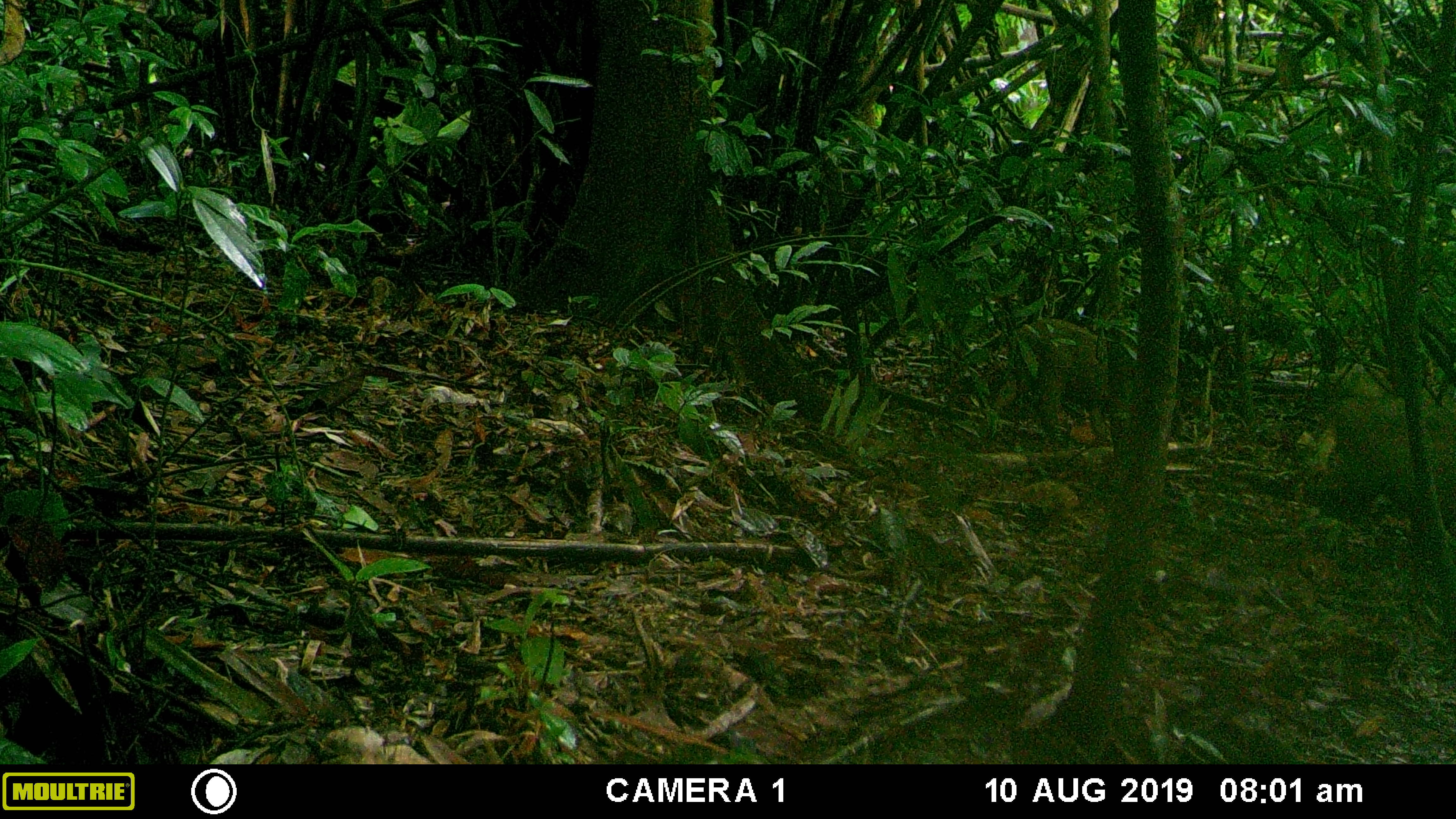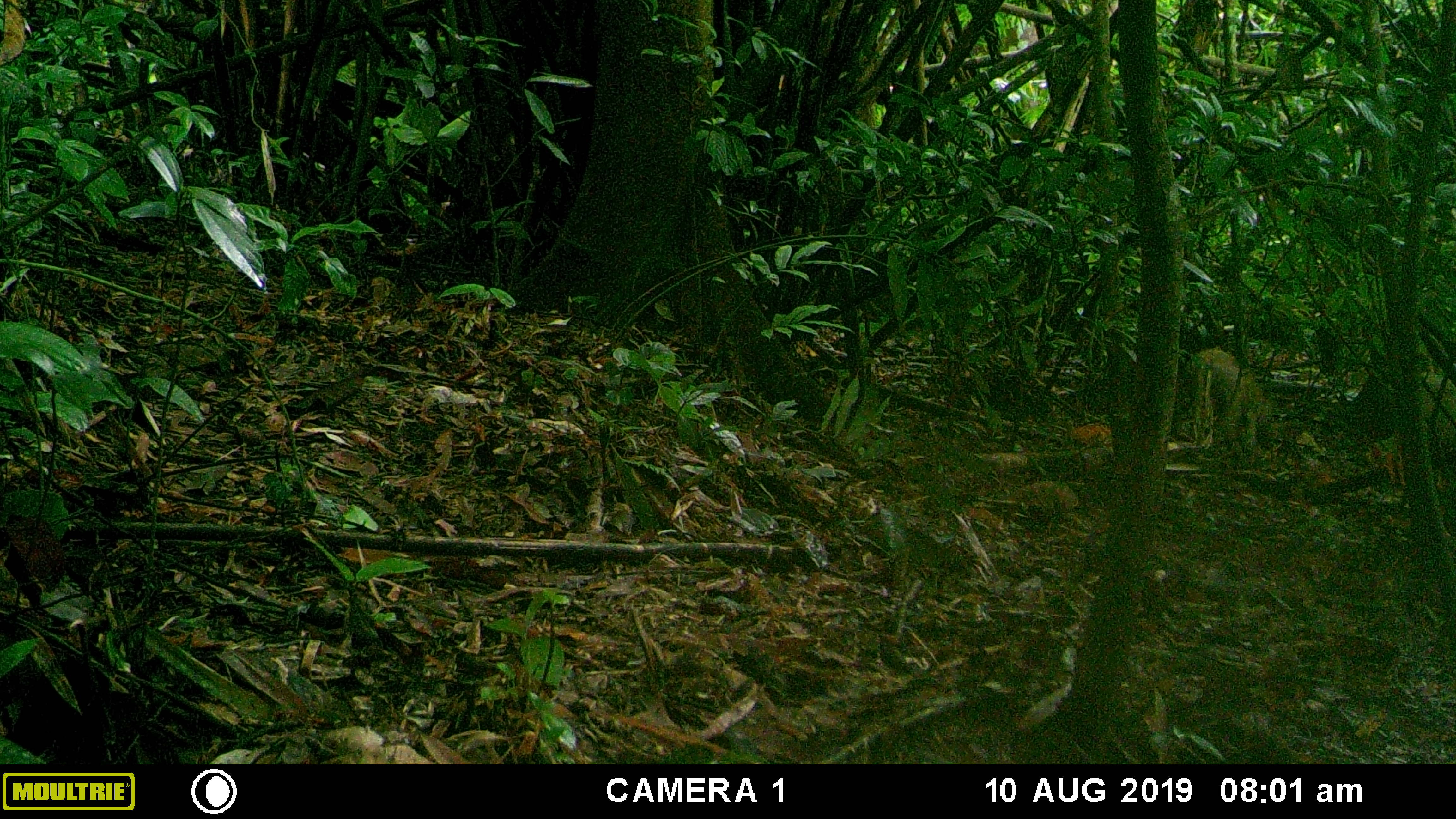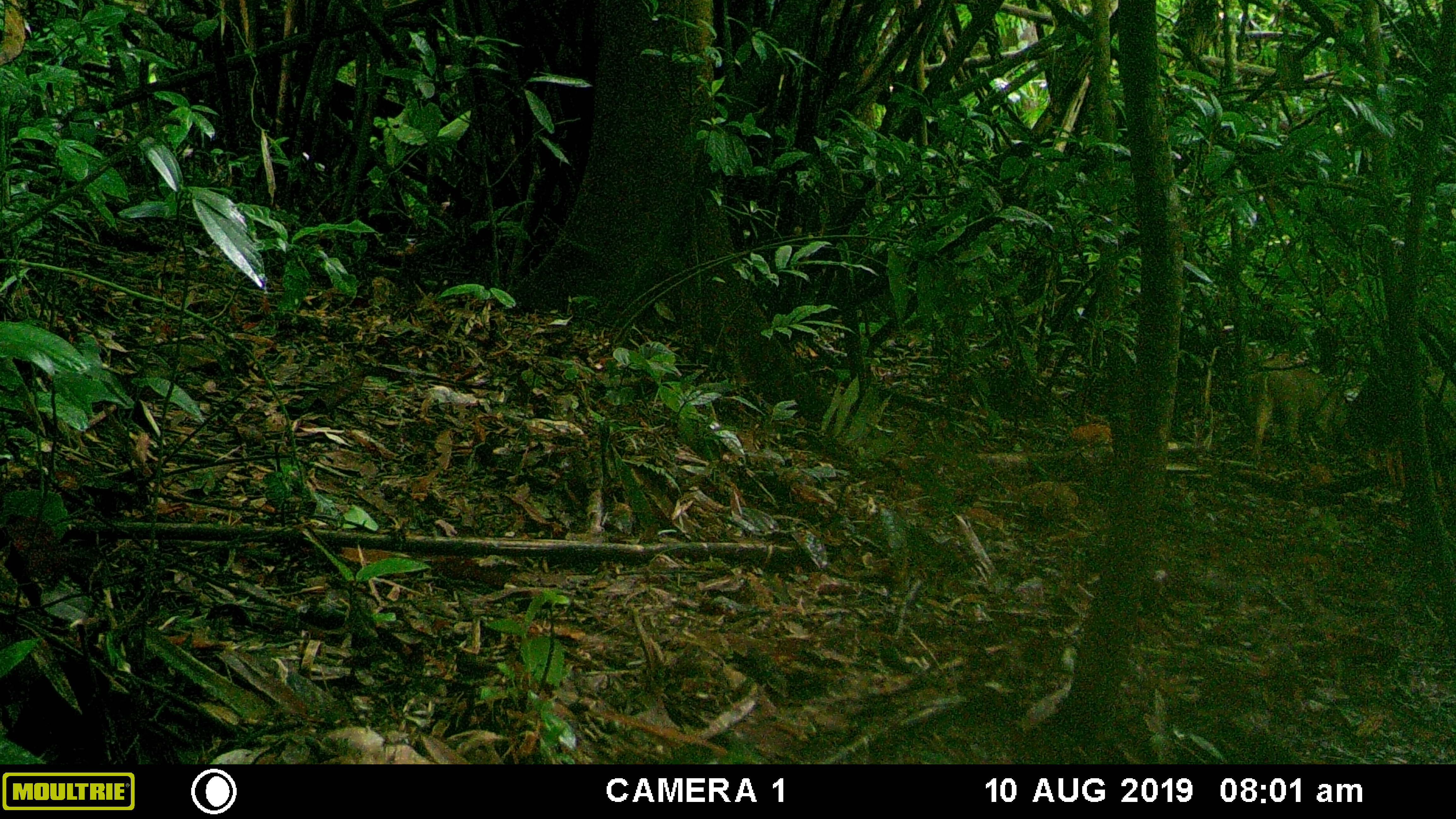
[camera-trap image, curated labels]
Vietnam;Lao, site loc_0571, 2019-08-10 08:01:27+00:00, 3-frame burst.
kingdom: Animalia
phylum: Chordata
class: Mammalia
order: Artiodactyla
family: Suidae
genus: Sus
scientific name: Sus scrofa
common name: eurasian wild pig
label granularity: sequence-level